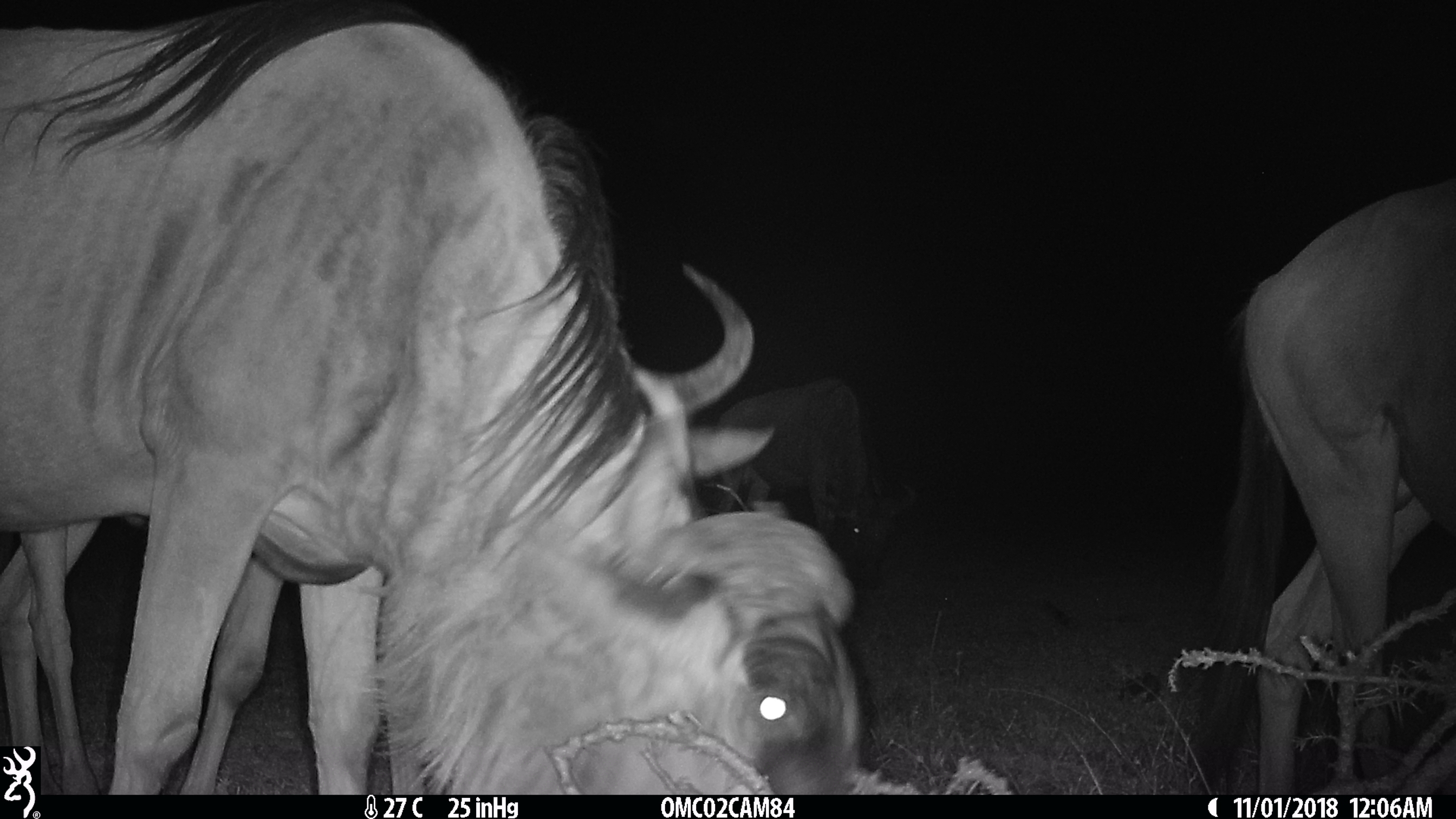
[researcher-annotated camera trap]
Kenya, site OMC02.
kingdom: Animalia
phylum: Chordata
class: Mammalia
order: Artiodactyla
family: Bovidae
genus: Connochaetes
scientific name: Connochaetes taurinus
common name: blue wildebeest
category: wildebeest